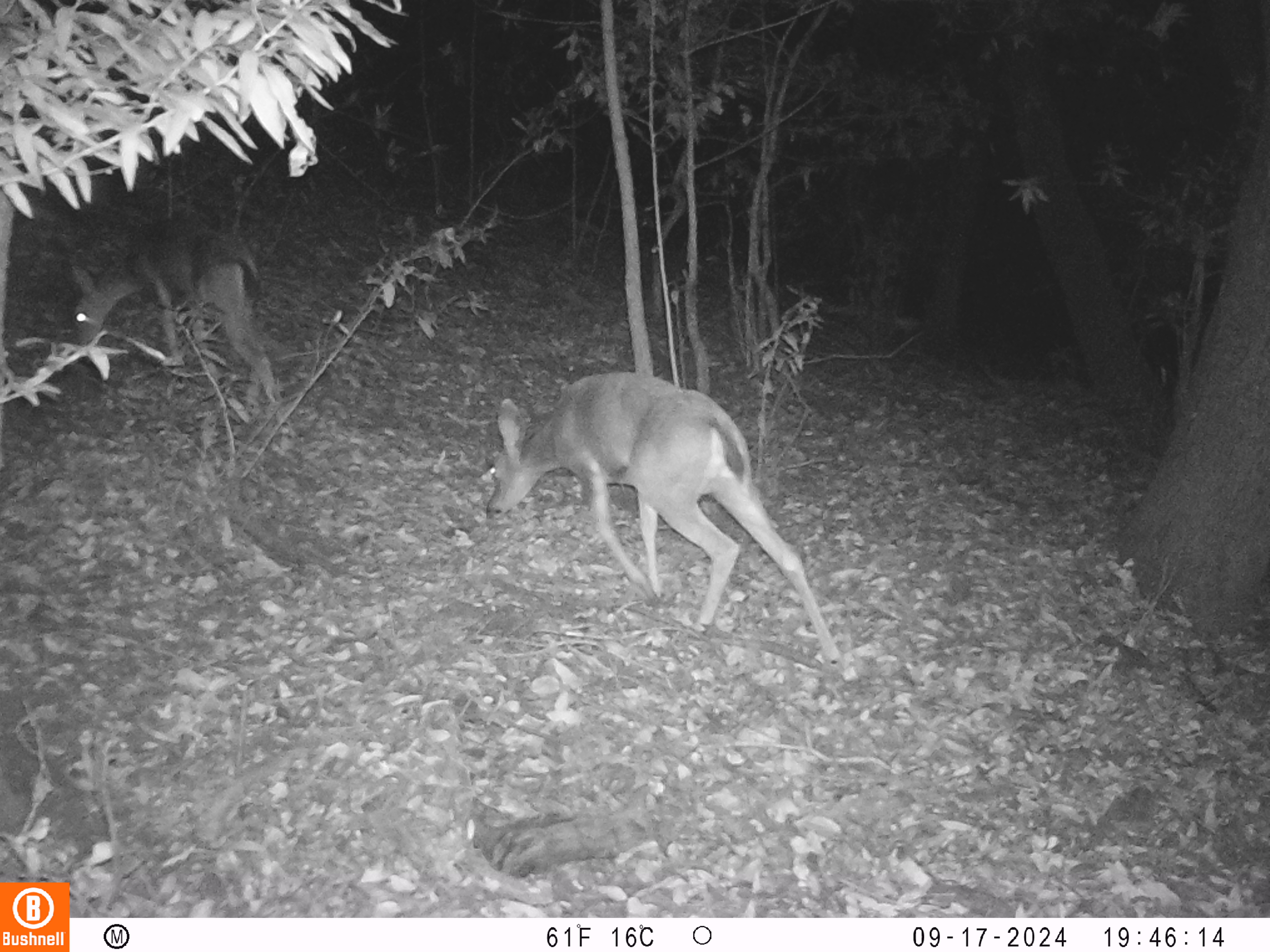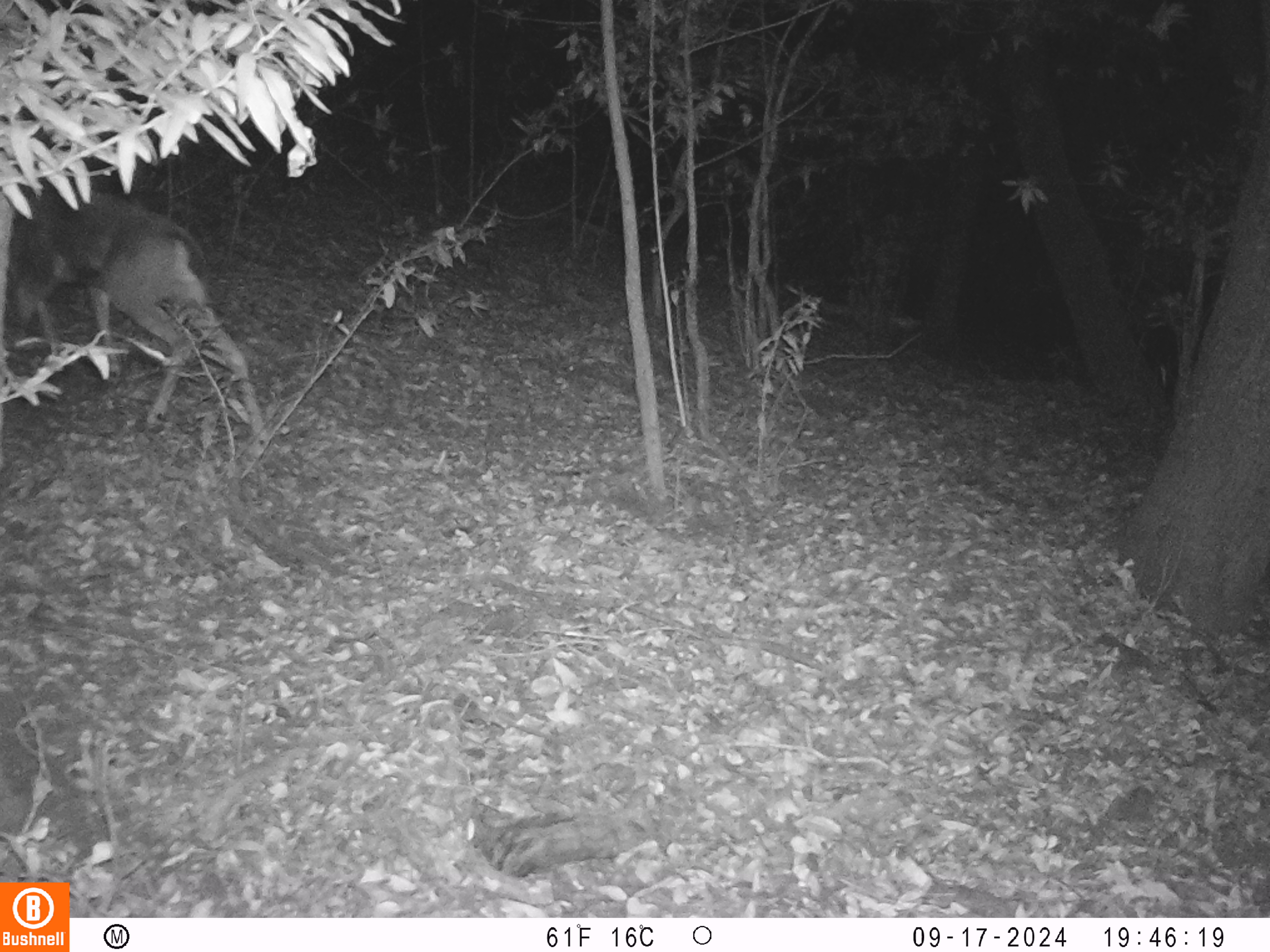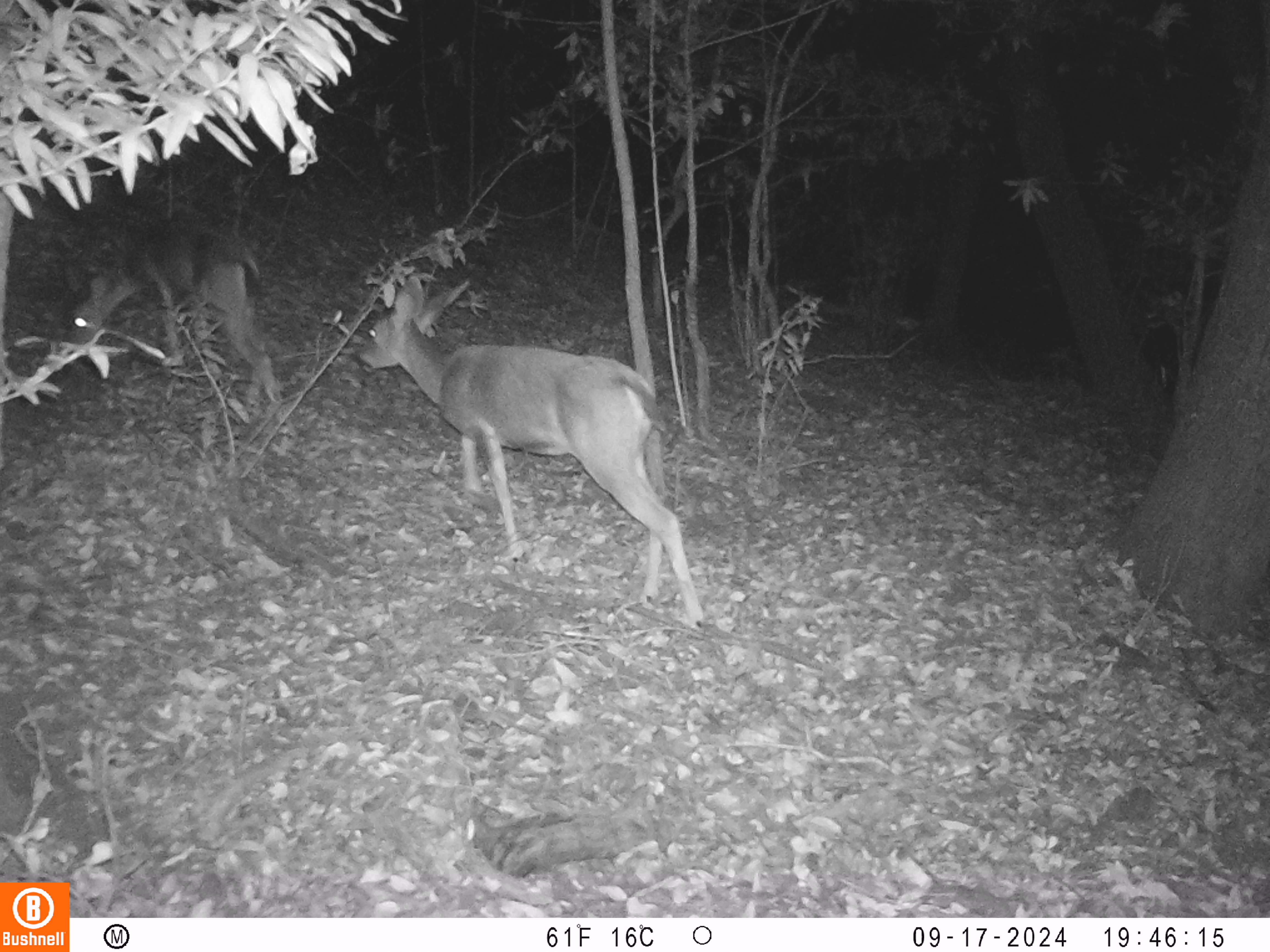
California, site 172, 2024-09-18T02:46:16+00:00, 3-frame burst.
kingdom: Animalia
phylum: Chordata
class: Mammalia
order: Artiodactyla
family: Cervidae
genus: Odocoileus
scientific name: Odocoileus hemionus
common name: mule deer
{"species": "mule deer (Odocoileus hemionus)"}